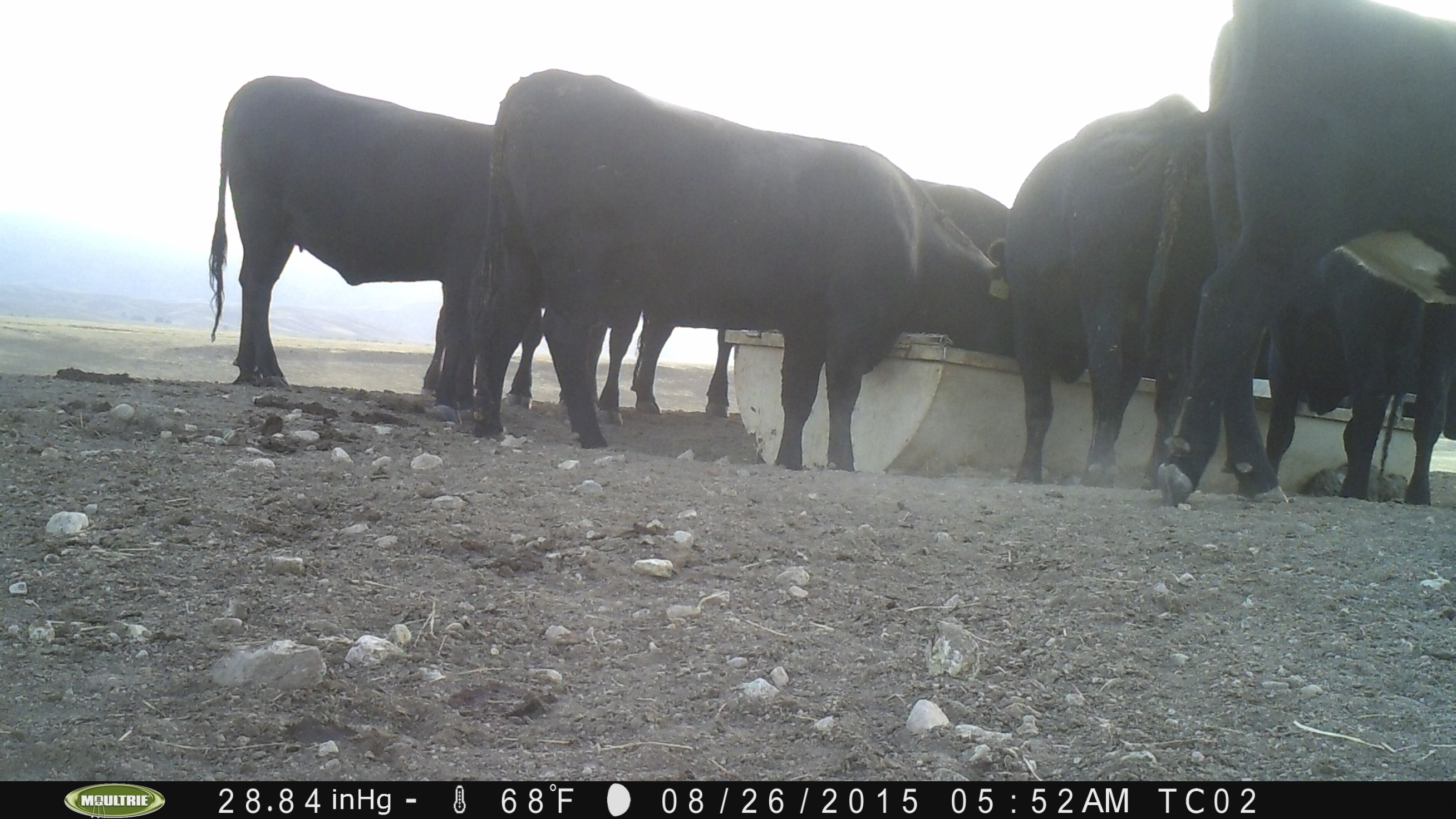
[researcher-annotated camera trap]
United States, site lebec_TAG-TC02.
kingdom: Animalia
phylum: Chordata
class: Mammalia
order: Artiodactyla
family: Bovidae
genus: Bos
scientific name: Bos taurus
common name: domestic cow